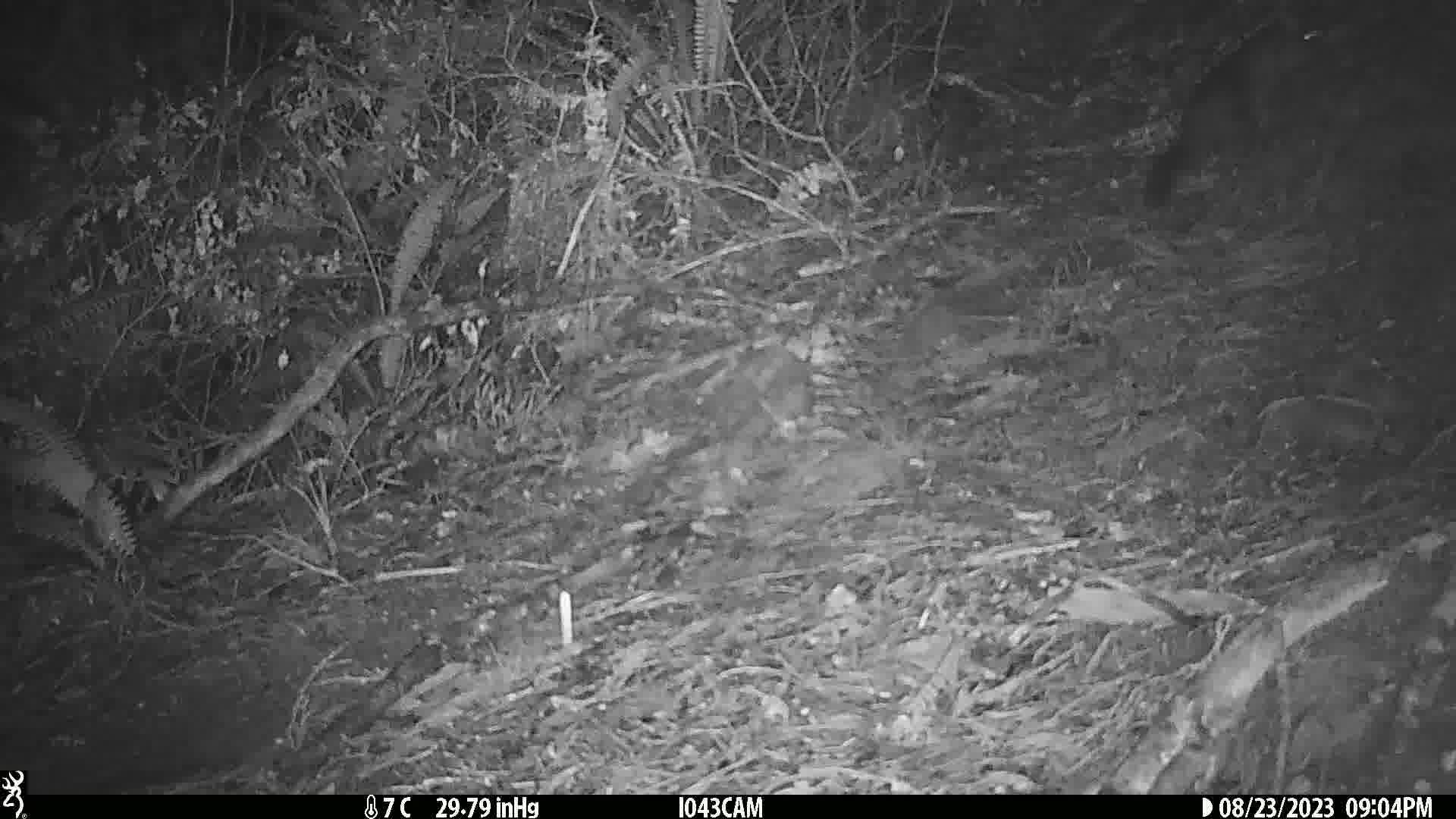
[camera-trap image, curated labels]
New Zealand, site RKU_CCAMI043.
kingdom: Animalia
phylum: Chordata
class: Mammalia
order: Diprotodontia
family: Phalangeridae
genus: Trichosurus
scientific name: Trichosurus vulpecula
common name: common brushtail possum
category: possum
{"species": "possum (common brushtail possum) (Trichosurus vulpecula)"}